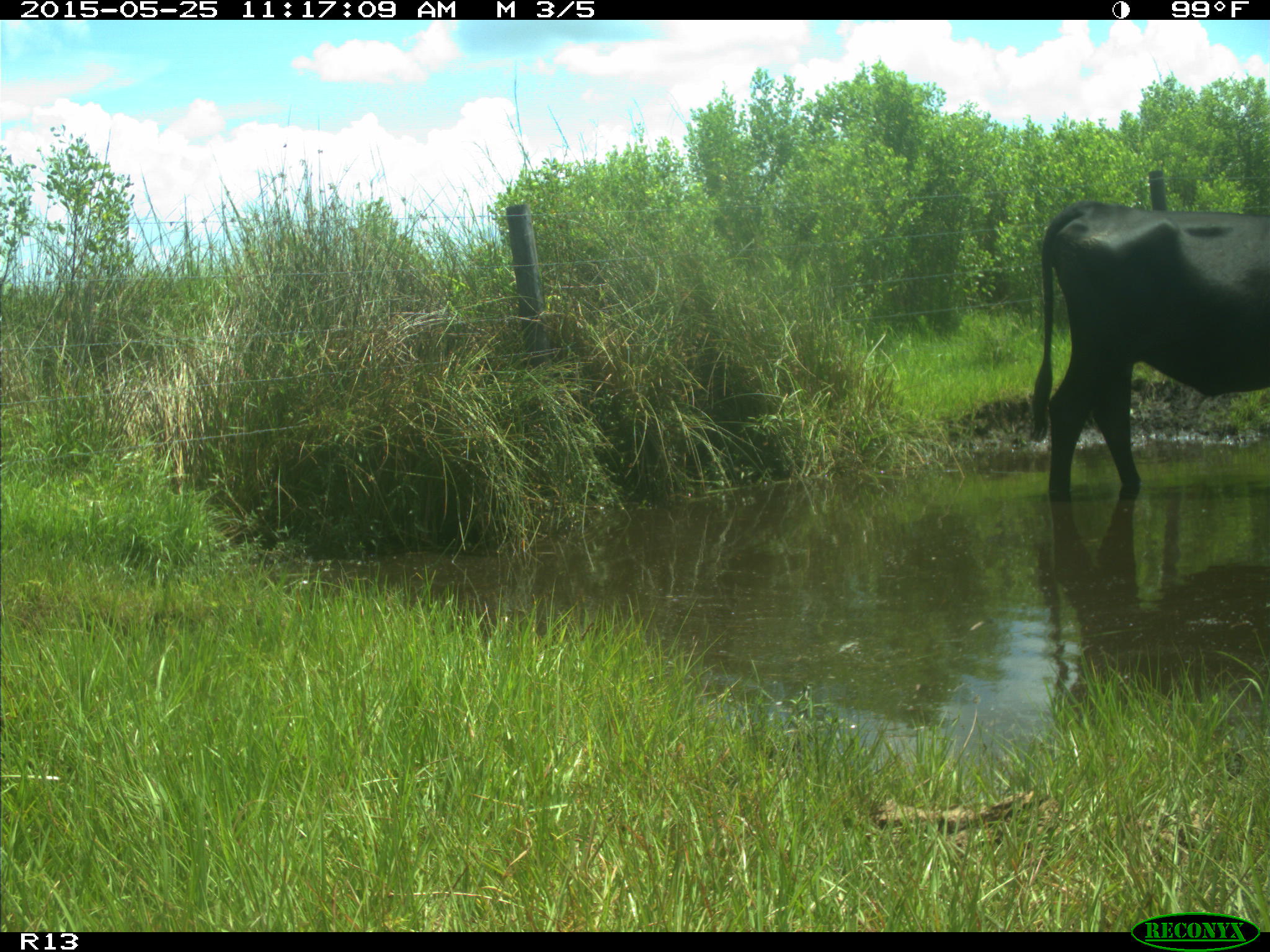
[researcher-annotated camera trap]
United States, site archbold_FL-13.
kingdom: Animalia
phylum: Chordata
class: Mammalia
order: Artiodactyla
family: Bovidae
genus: Bos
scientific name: Bos taurus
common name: domestic cow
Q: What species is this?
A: Bos taurus (domestic cow).